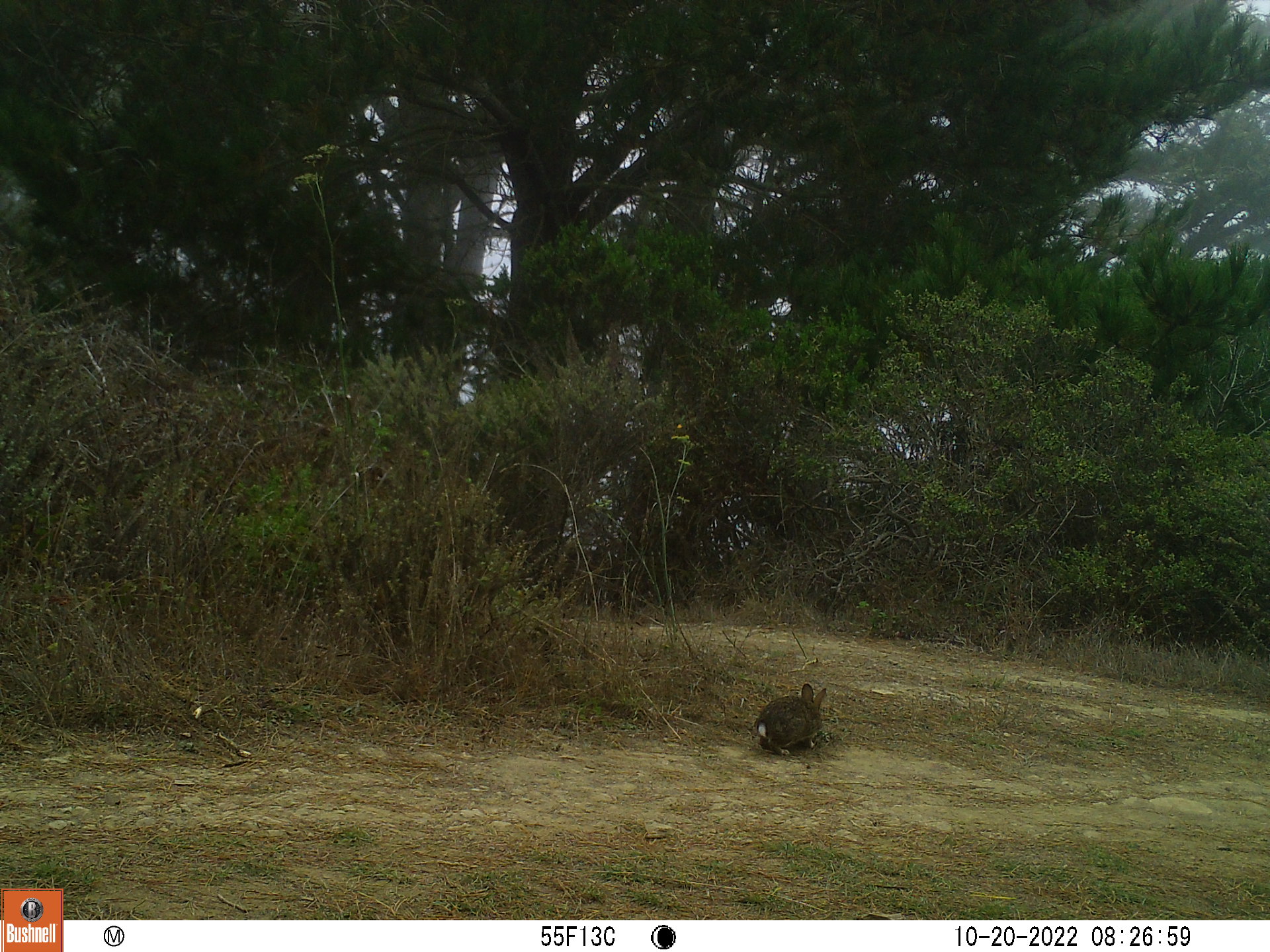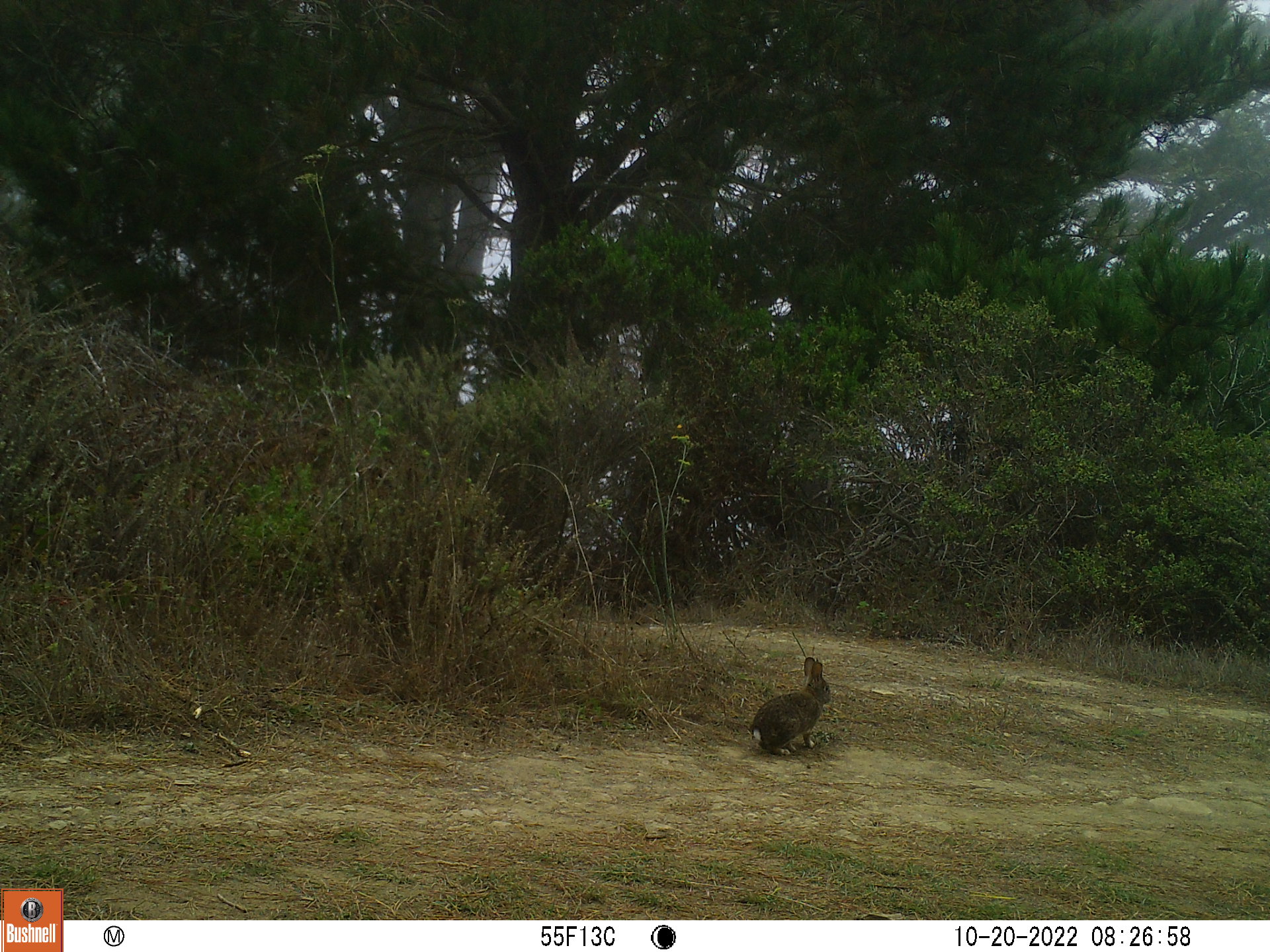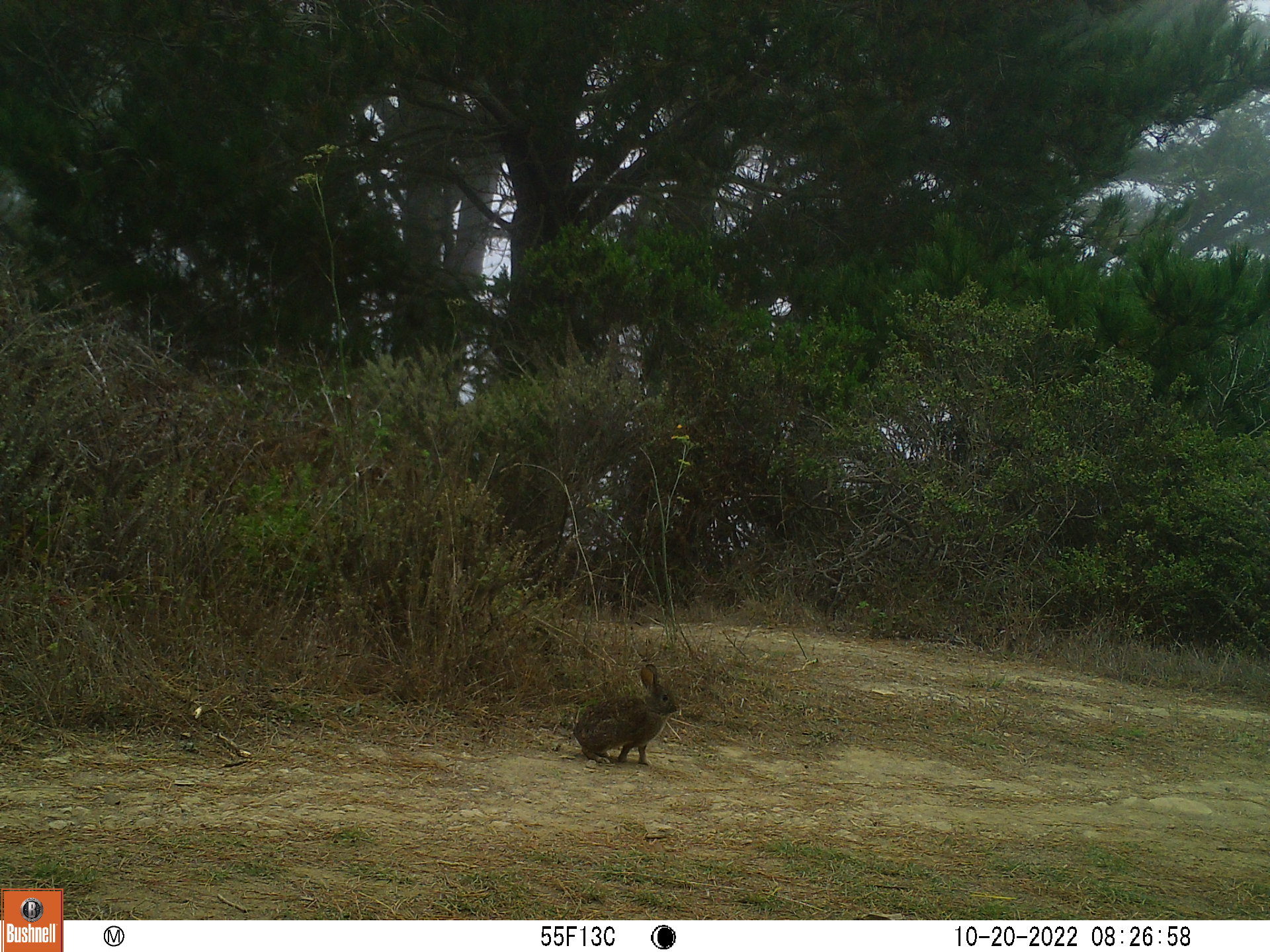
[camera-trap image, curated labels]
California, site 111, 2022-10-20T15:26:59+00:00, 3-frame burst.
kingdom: Animalia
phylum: Chordata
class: Mammalia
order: Lagomorpha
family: Leporidae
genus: Sylvilagus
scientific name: Sylvilagus bachmani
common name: brush rabbit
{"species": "brush rabbit (Sylvilagus bachmani)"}